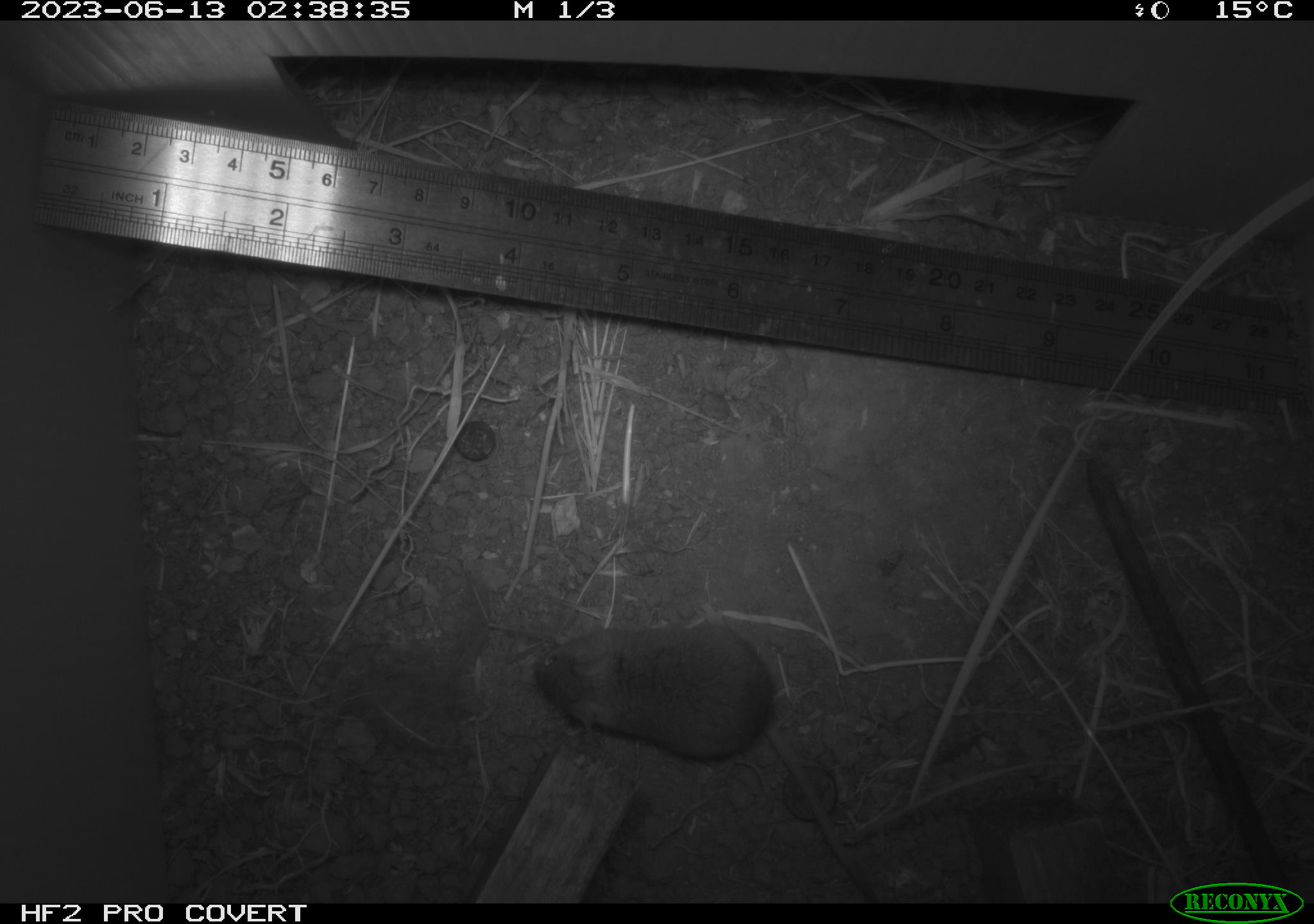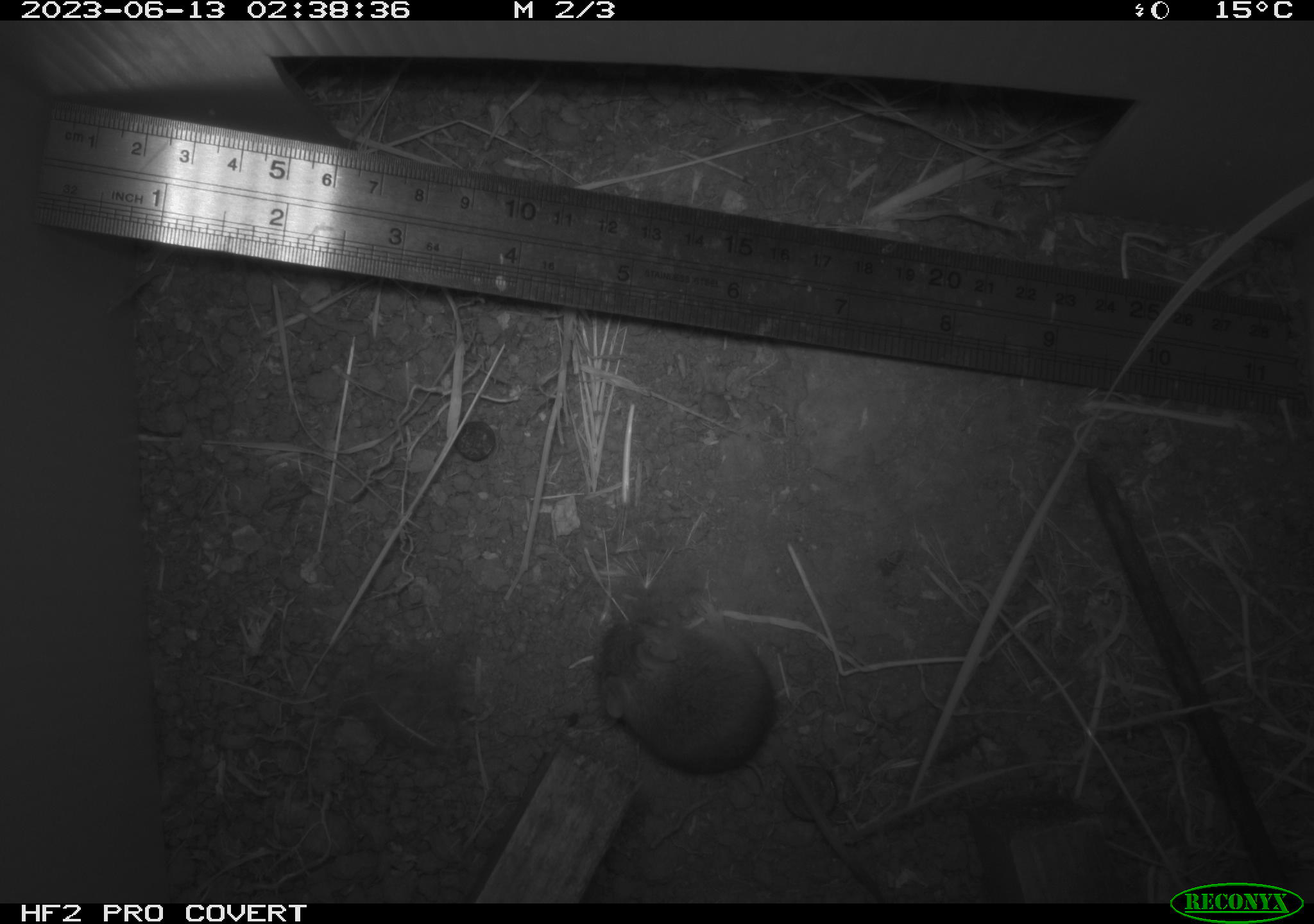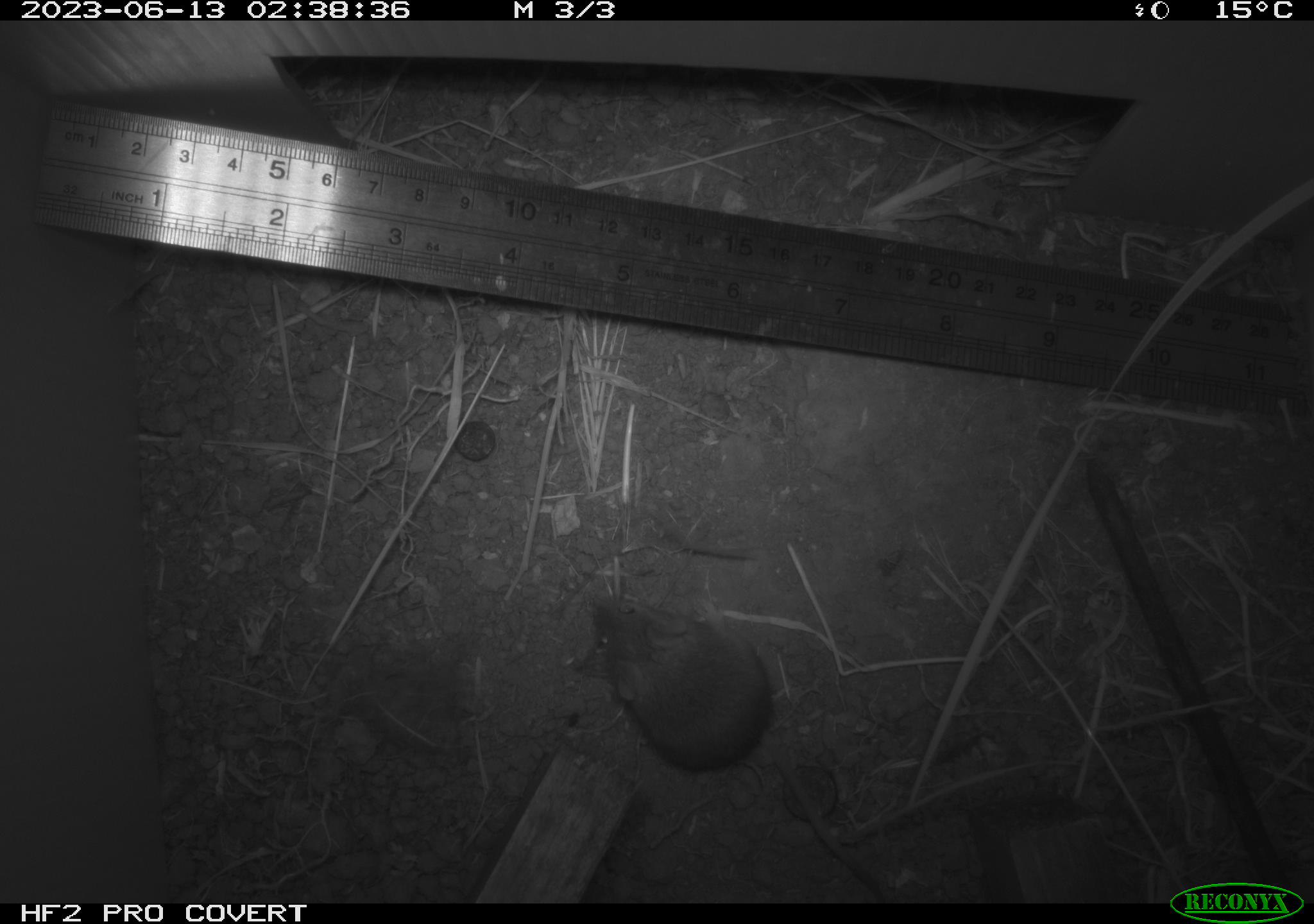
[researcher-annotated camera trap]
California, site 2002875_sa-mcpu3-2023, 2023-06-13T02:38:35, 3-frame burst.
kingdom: Animalia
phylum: Chordata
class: Mammalia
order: Rodentia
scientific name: Rodentia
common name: mouse species